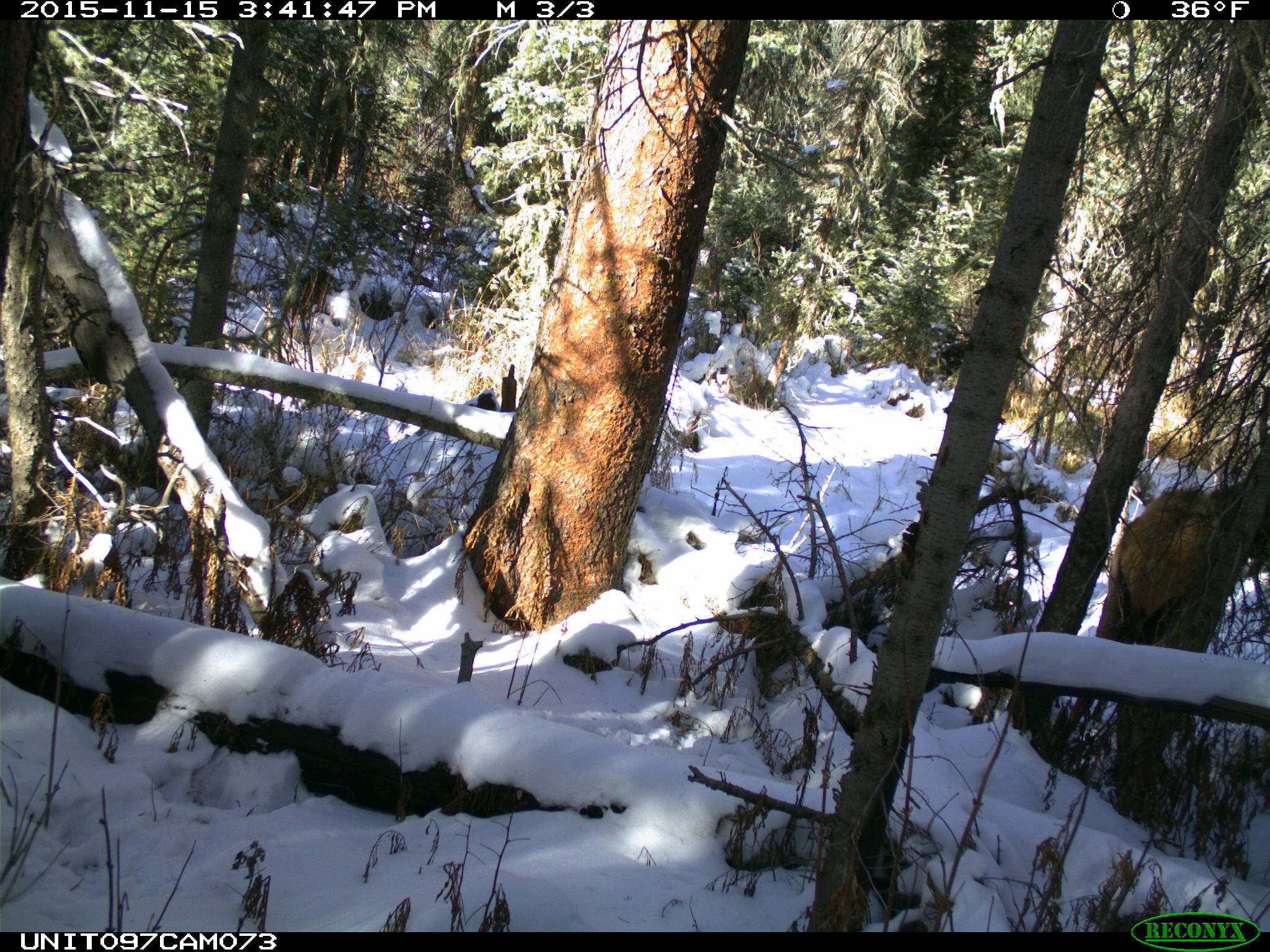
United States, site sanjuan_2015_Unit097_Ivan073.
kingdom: Animalia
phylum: Chordata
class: Mammalia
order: Artiodactyla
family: Cervidae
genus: Cervus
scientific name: Cervus elaphus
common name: red deer